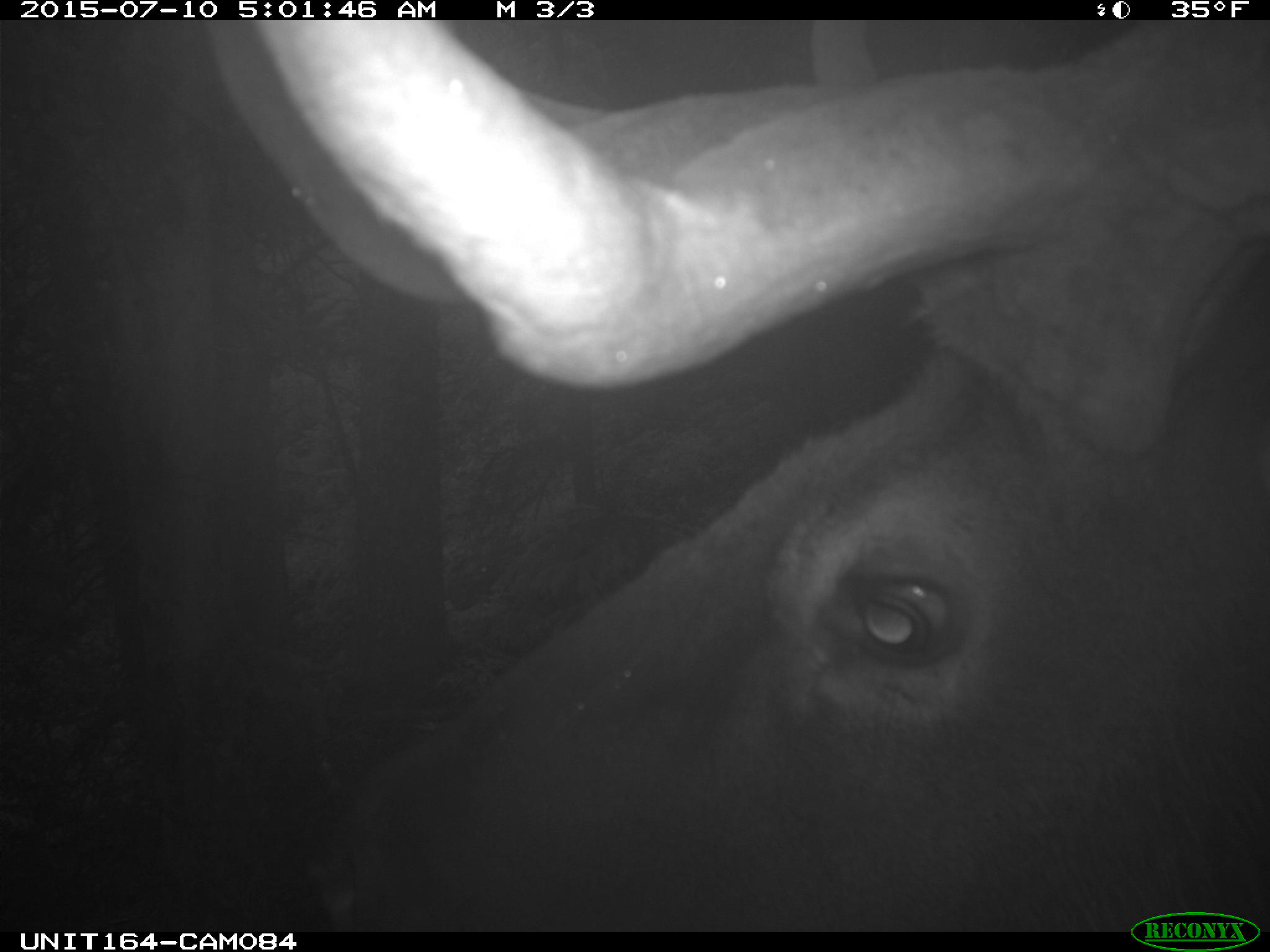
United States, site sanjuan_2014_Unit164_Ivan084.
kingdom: Animalia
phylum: Chordata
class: Mammalia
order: Artiodactyla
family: Cervidae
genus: Cervus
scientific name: Cervus elaphus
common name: red deer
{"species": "Cervus elaphus (red deer)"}